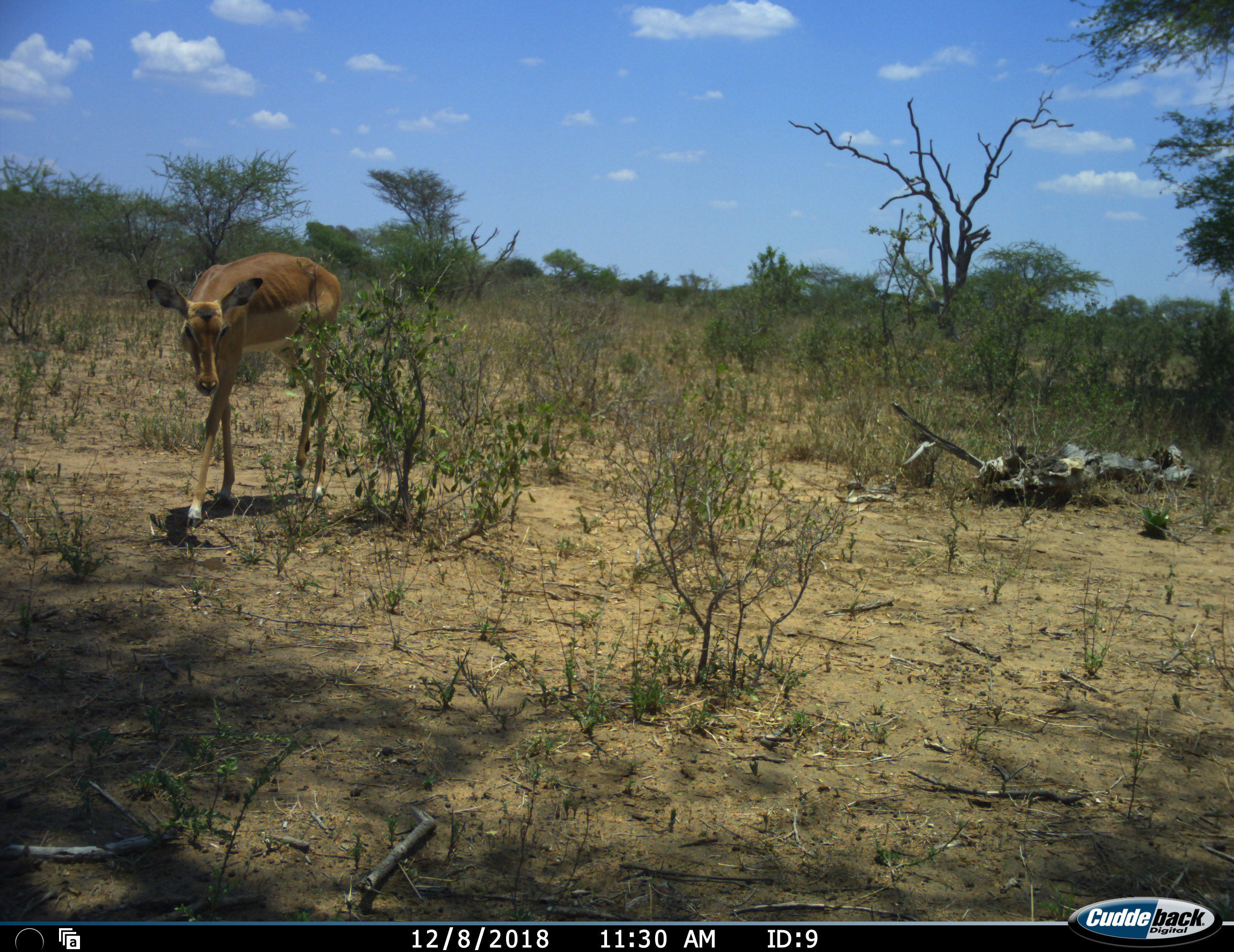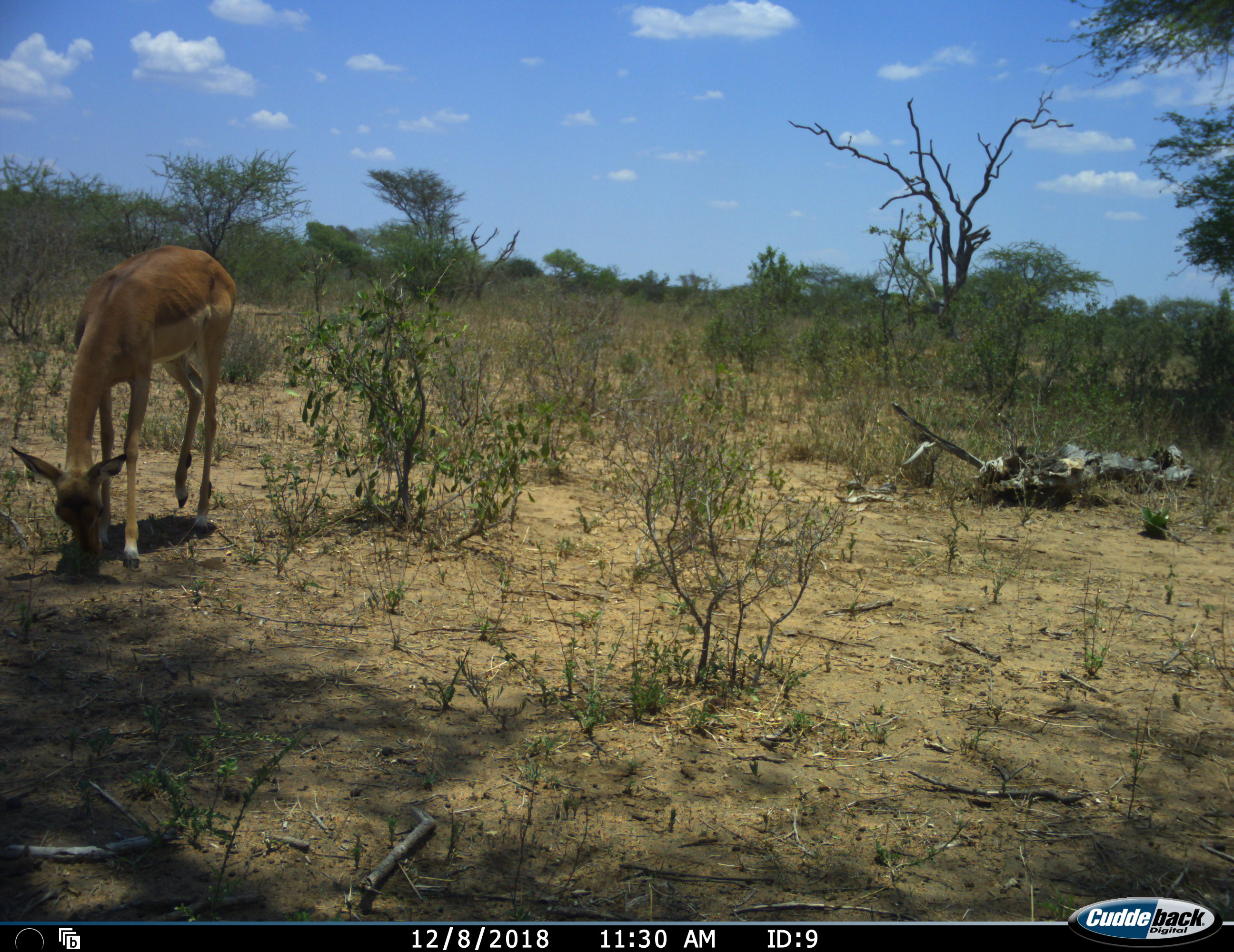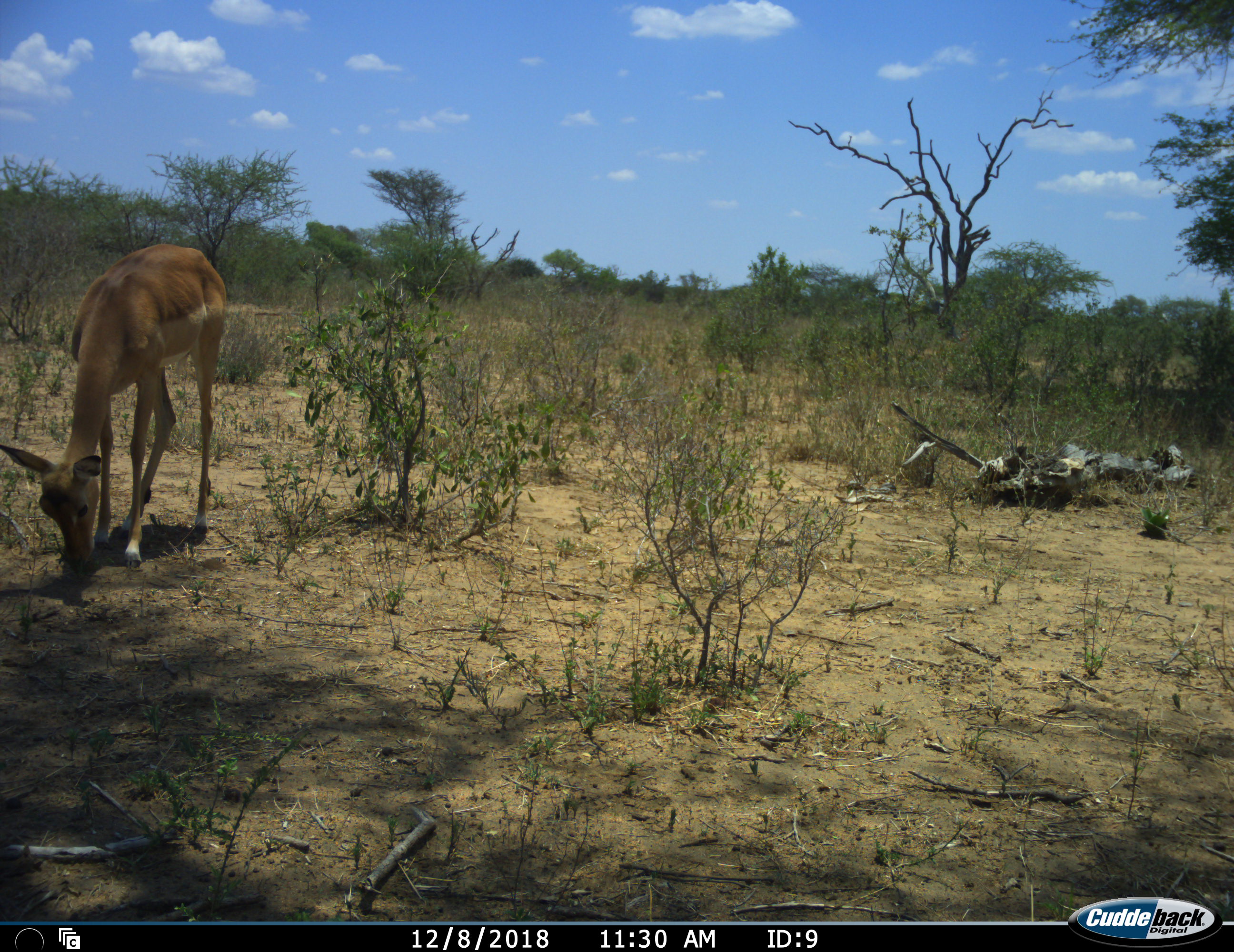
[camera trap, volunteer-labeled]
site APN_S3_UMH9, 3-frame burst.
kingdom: Animalia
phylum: Chordata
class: Mammalia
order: Artiodactyla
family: Bovidae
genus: Aepyceros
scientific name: Aepyceros melampus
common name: impala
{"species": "impala (Aepyceros melampus)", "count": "1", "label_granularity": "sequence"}